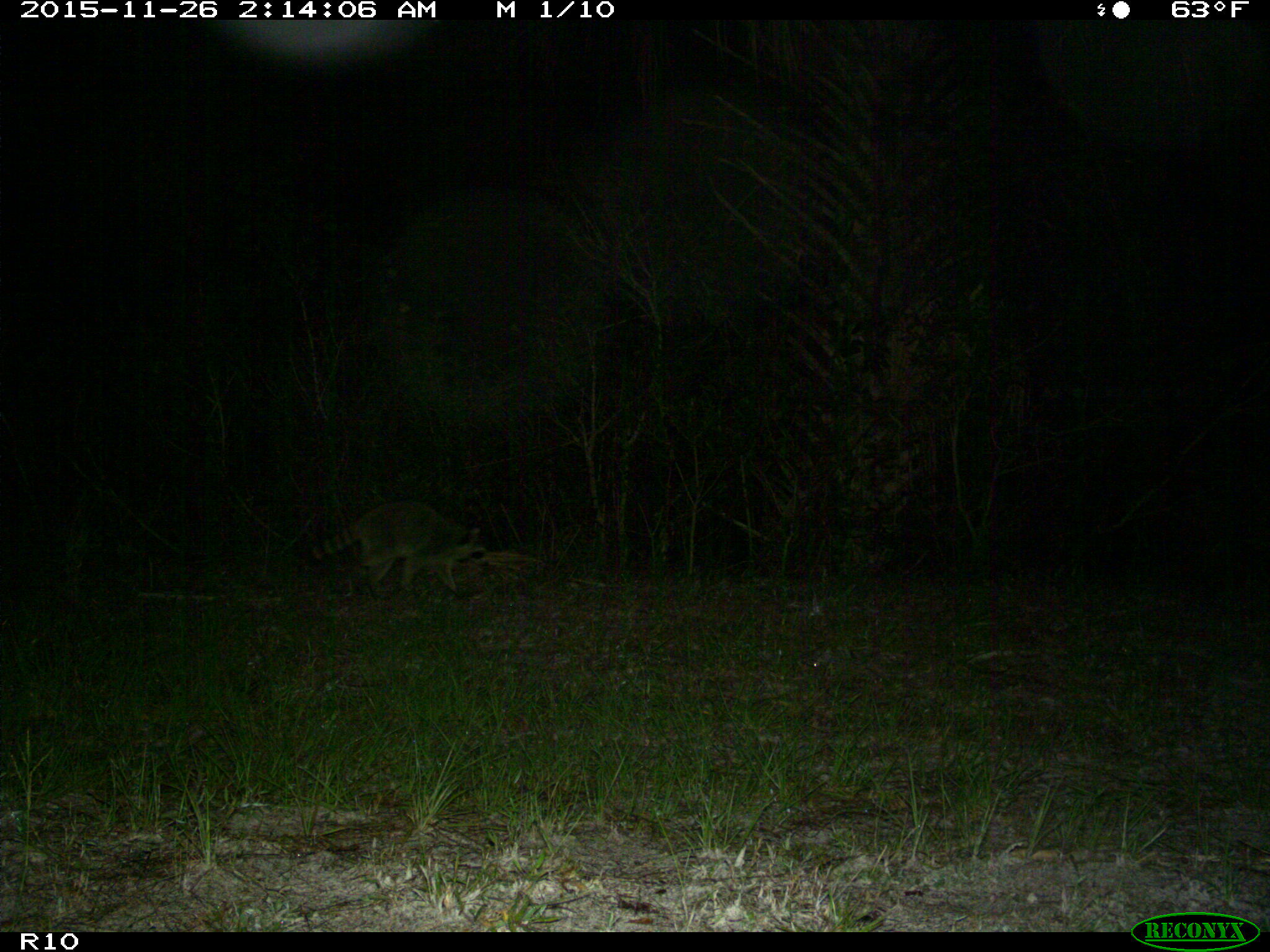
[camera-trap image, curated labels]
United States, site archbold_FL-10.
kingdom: Animalia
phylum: Chordata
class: Mammalia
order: Carnivora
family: Procyonidae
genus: Procyon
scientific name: Procyon lotor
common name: common raccoon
Procyon lotor (common raccoon).